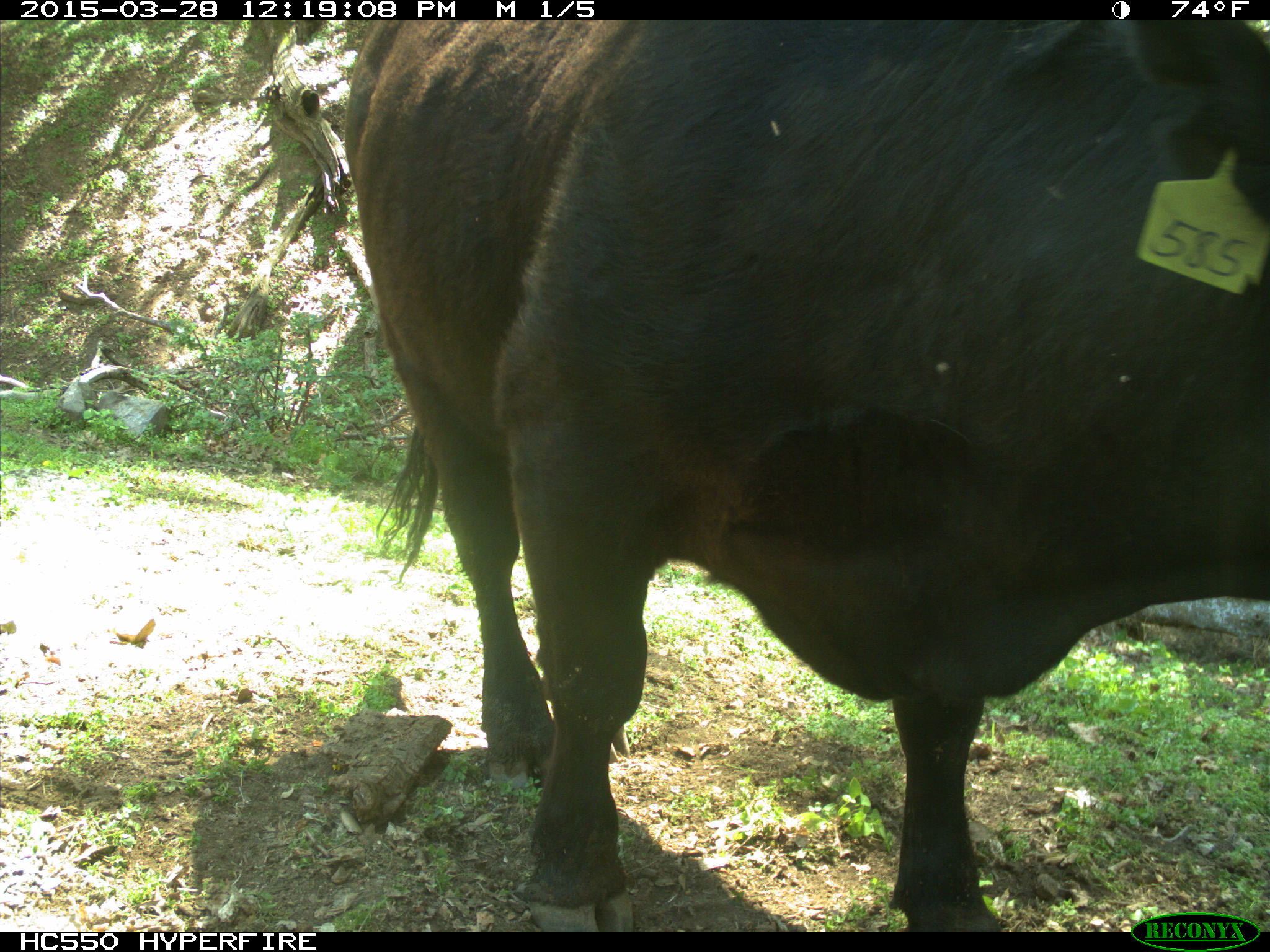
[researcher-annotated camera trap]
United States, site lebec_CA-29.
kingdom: Animalia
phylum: Chordata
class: Mammalia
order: Artiodactyla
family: Bovidae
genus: Bos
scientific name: Bos taurus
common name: domestic cow